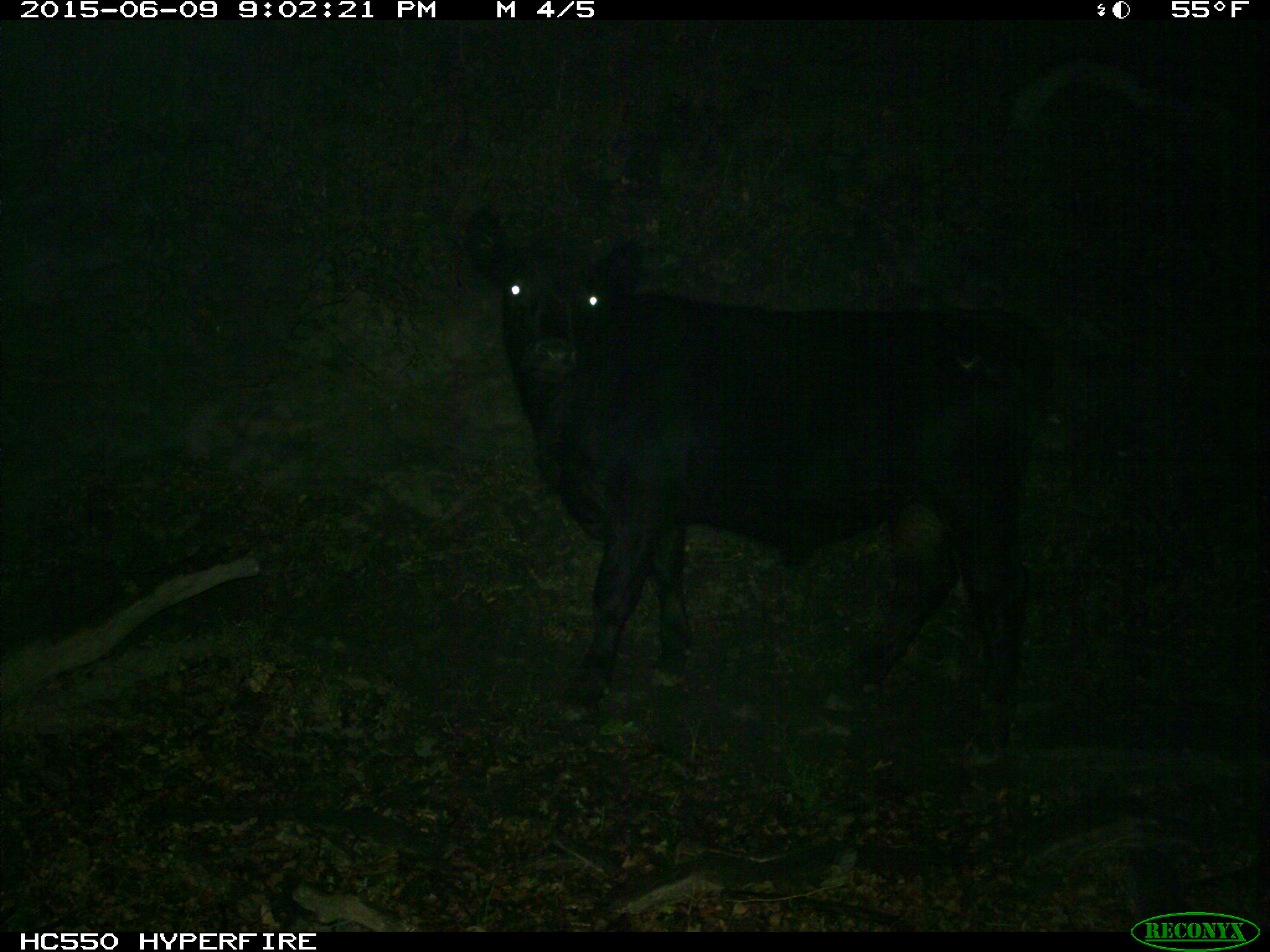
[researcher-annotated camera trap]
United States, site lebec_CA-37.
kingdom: Animalia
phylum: Chordata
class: Mammalia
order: Artiodactyla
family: Bovidae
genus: Bos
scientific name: Bos taurus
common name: domestic cow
Bos taurus (domestic cow).